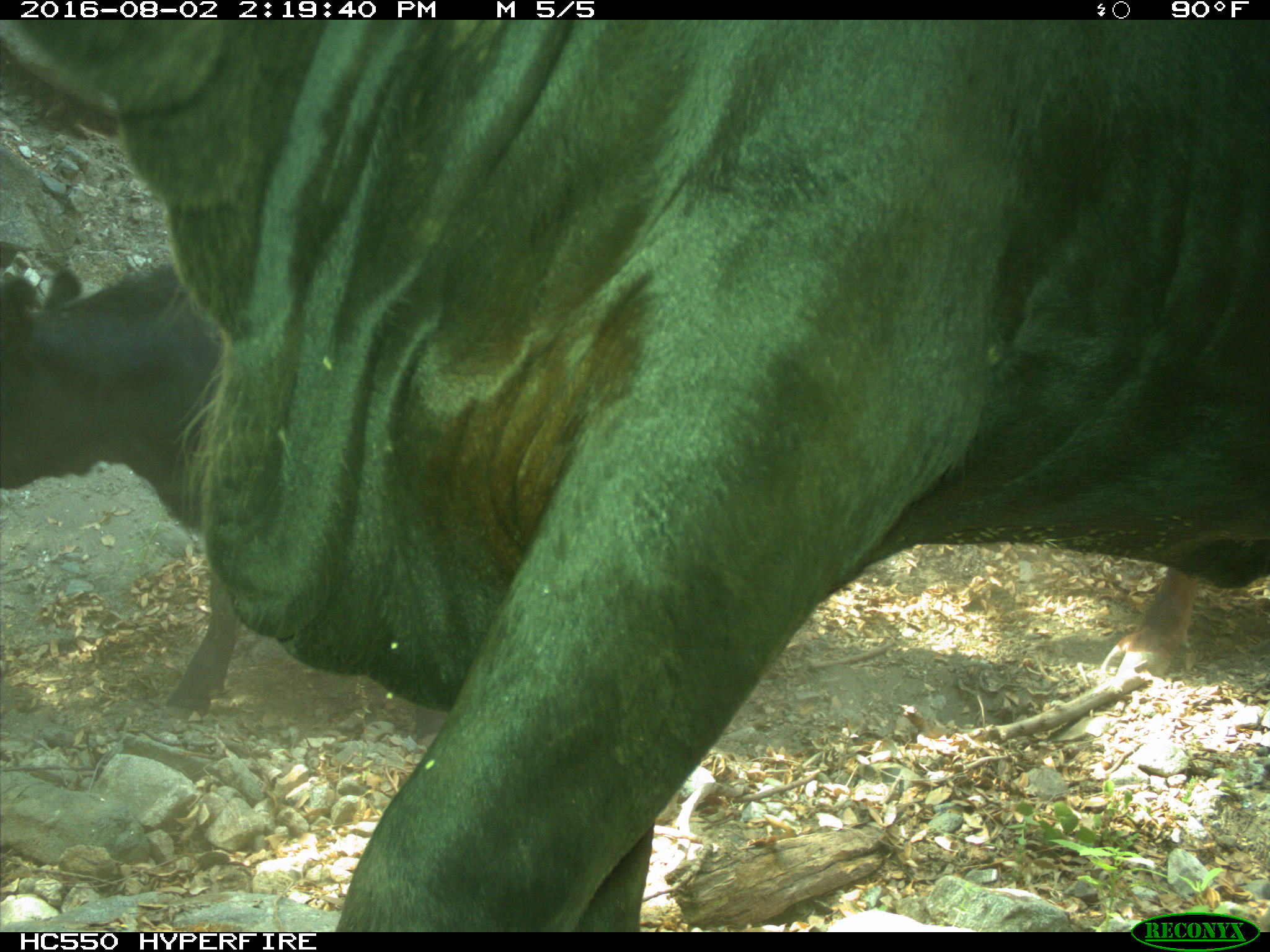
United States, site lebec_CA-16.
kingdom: Animalia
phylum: Chordata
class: Mammalia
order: Artiodactyla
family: Bovidae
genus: Bos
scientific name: Bos taurus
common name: domestic cow